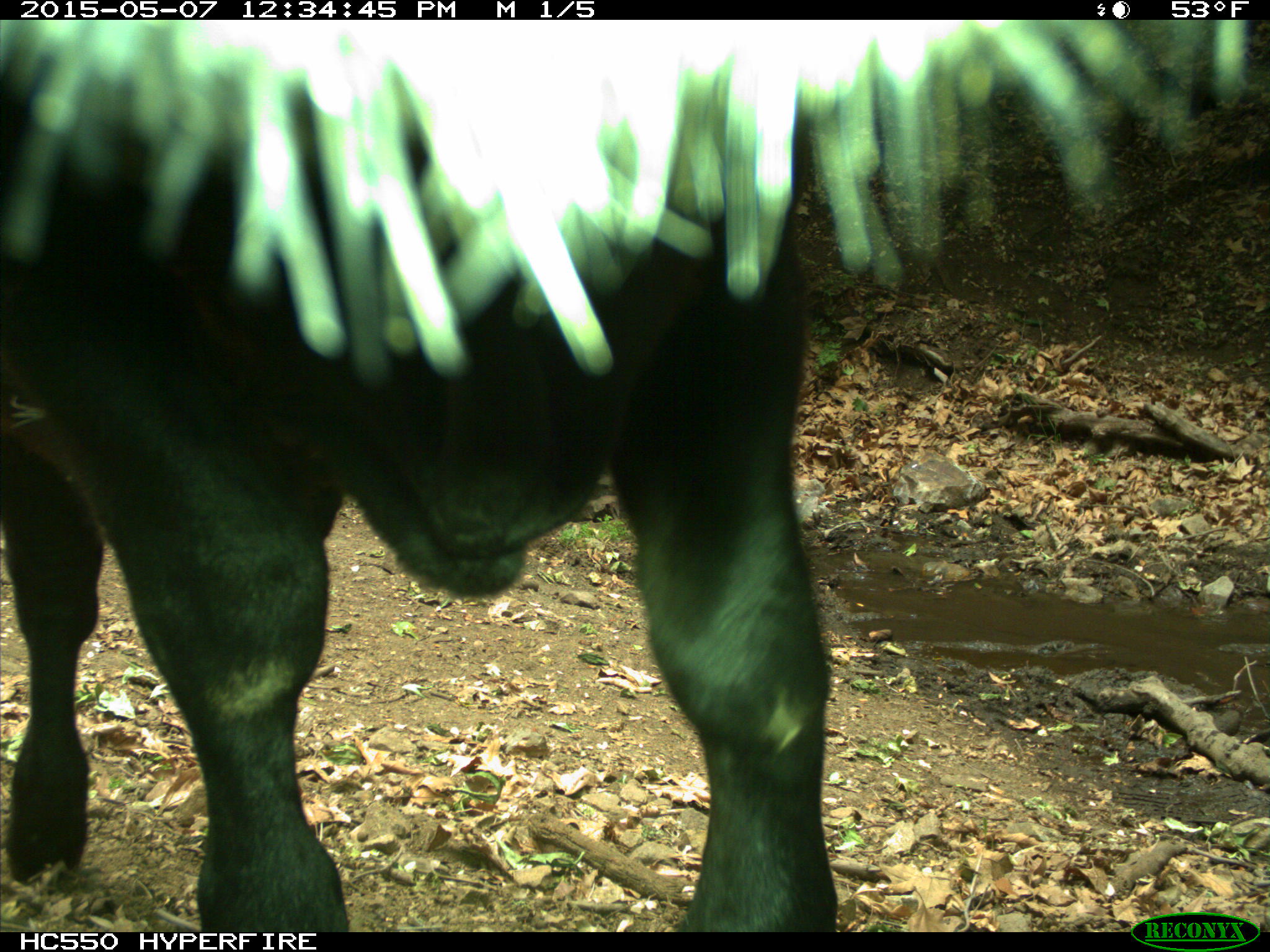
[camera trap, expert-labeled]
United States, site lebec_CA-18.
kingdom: Animalia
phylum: Chordata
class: Mammalia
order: Artiodactyla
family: Bovidae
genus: Bos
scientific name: Bos taurus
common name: domestic cow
Bos taurus (domestic cow).